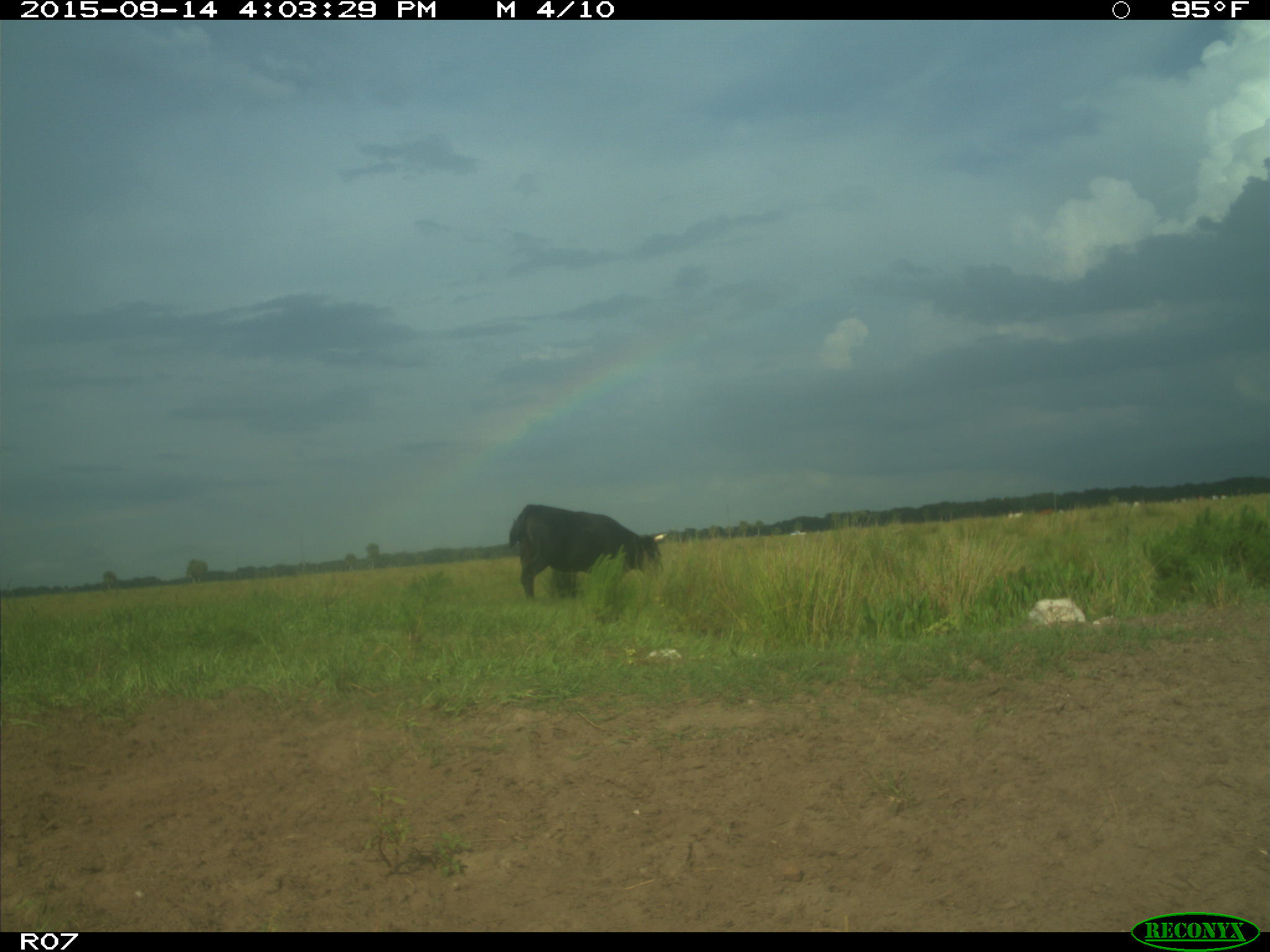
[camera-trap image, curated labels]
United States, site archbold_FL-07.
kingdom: Animalia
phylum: Chordata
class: Mammalia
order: Artiodactyla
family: Bovidae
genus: Bos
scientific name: Bos taurus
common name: domestic cow